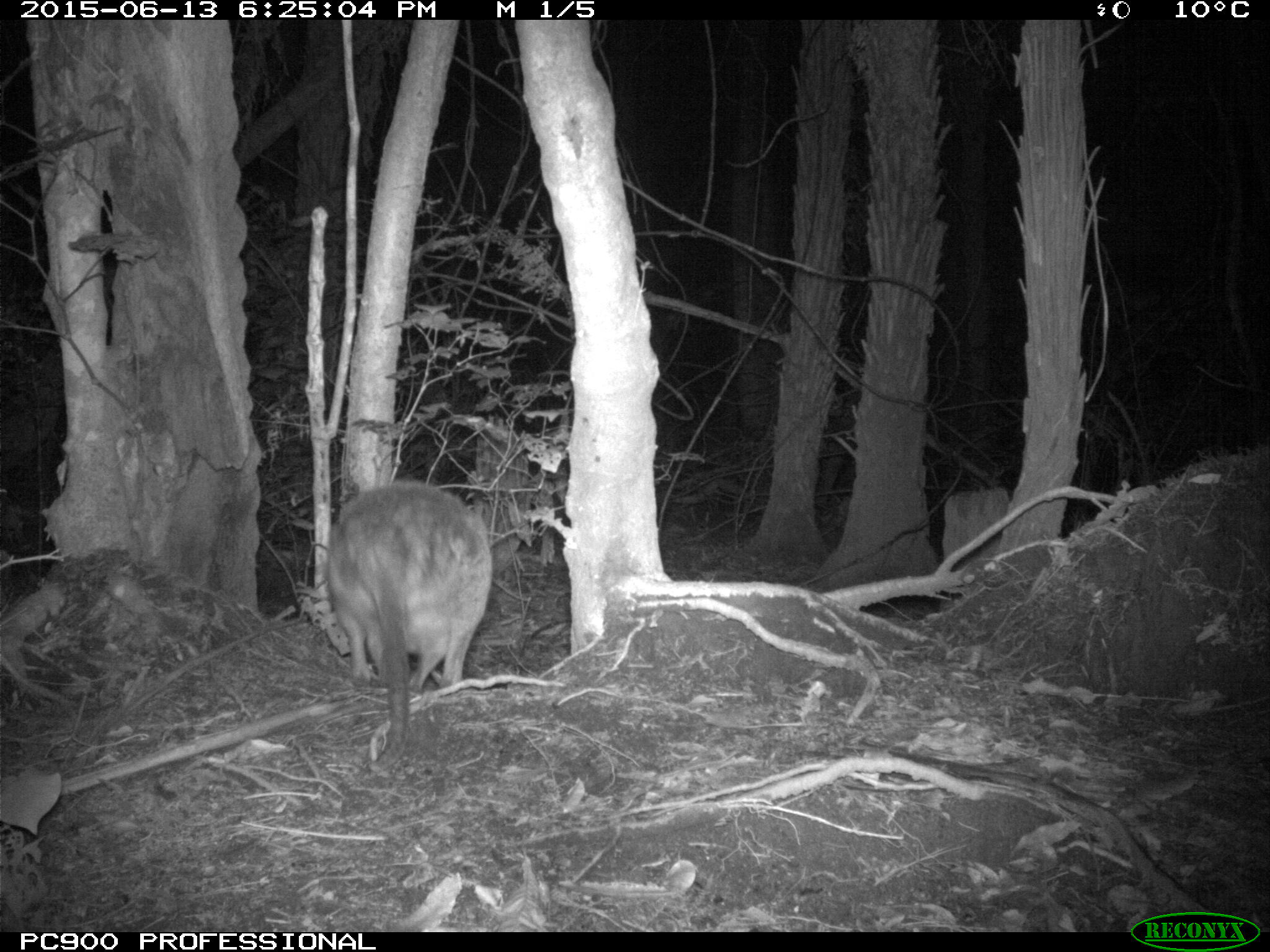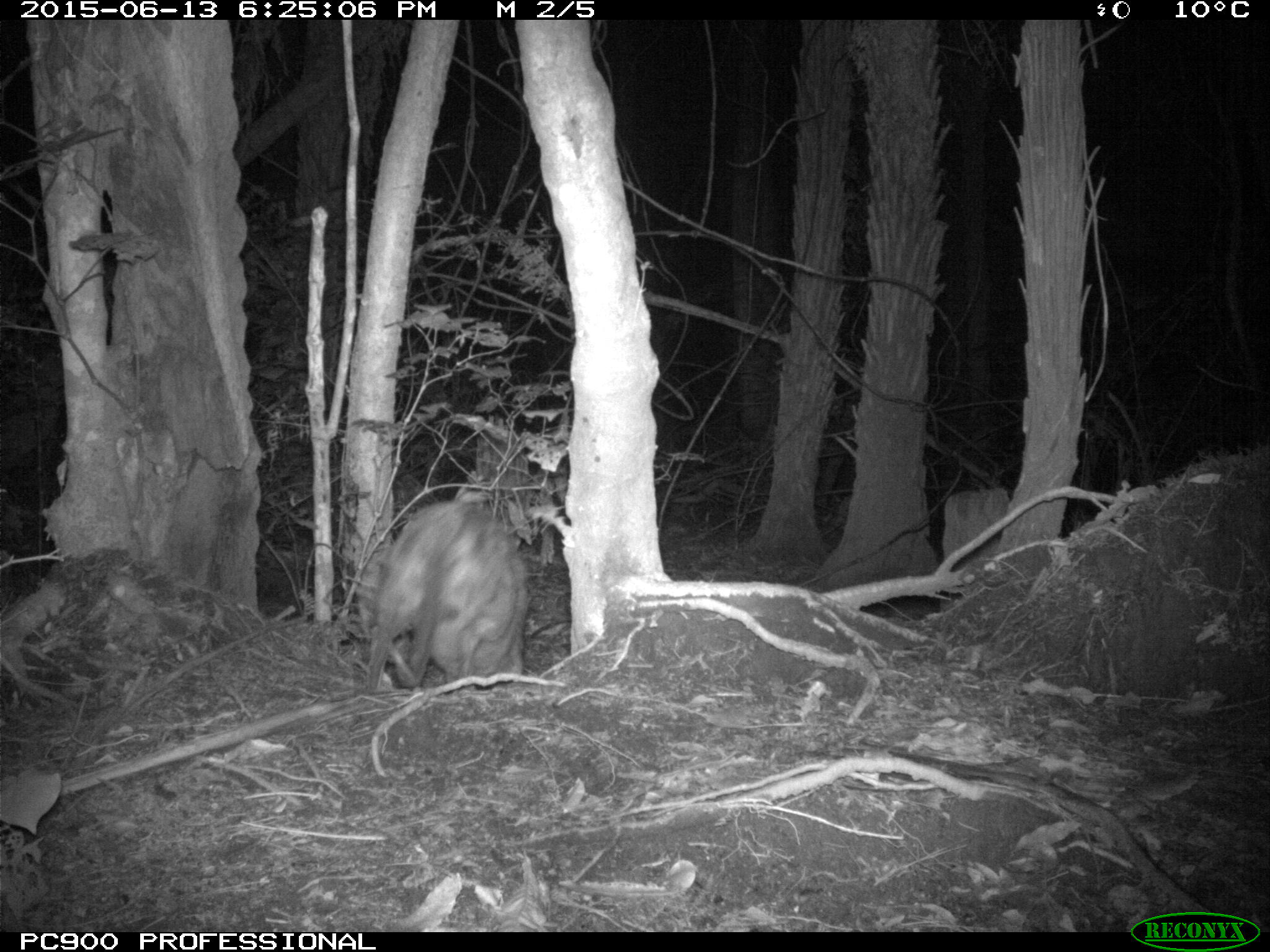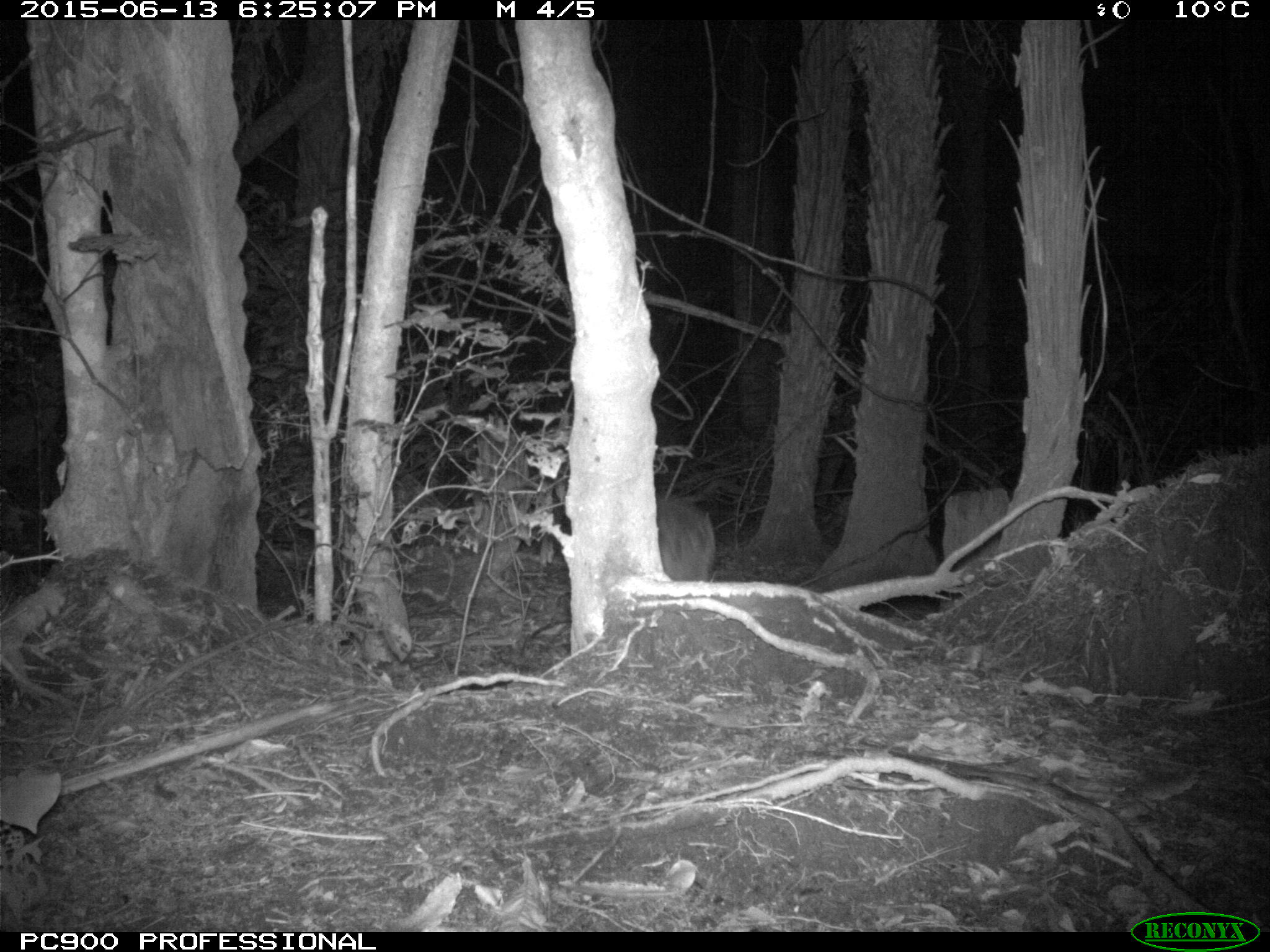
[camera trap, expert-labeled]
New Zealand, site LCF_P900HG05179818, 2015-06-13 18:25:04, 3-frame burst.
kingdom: Animalia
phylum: Chordata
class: Mammalia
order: Diprotodontia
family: Macropodidae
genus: Notamacropus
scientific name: Notamacropus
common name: wallaby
Wallaby (Notamacropus).